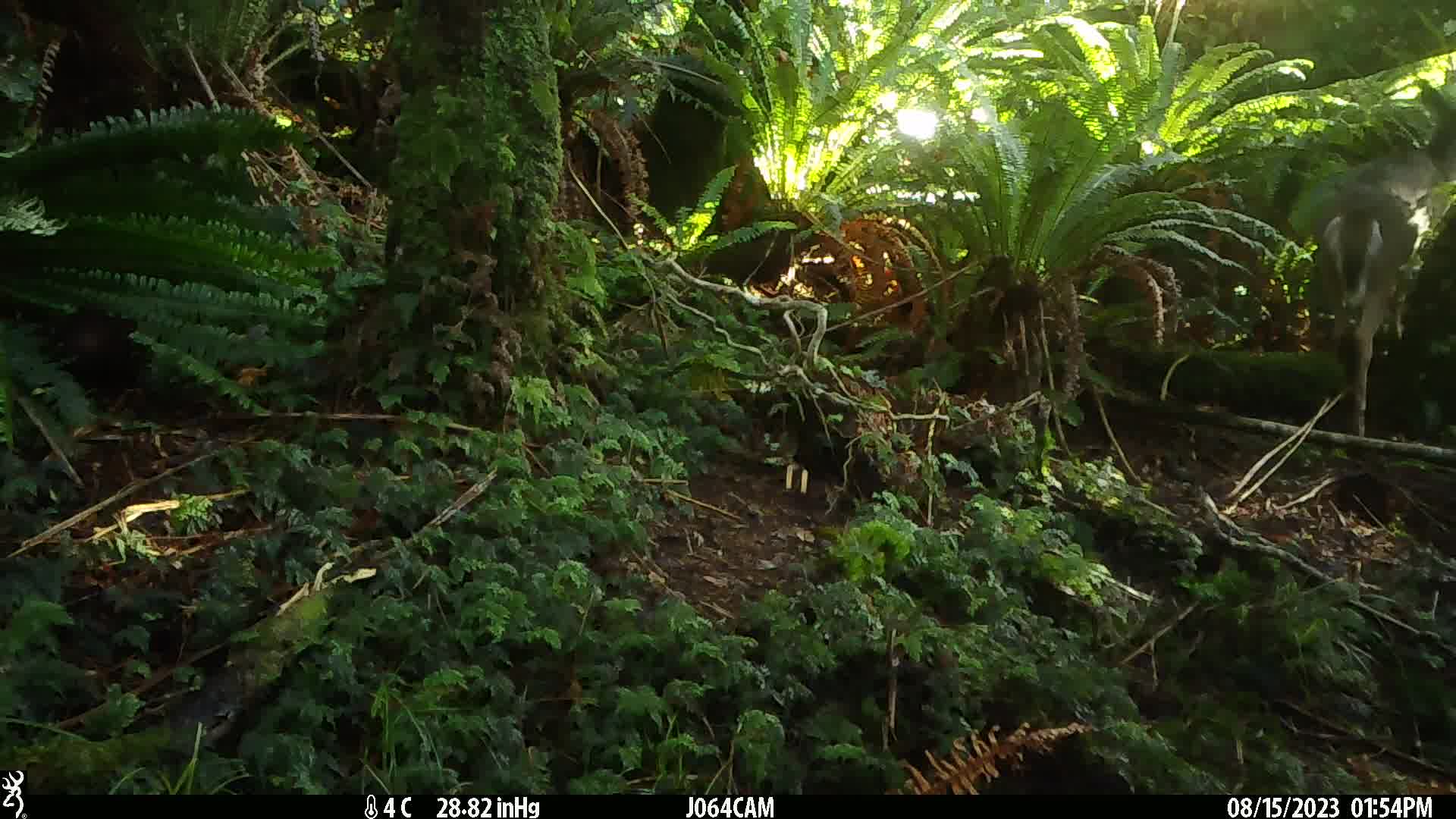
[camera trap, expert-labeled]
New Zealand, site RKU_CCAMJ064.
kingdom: Animalia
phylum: Chordata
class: Mammalia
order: Artiodactyla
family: Cervidae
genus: Odocoileus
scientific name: Odocoileus virginianus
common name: white-tailed deer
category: white tailed deer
White tailed deer (white-tailed deer) (Odocoileus virginianus).